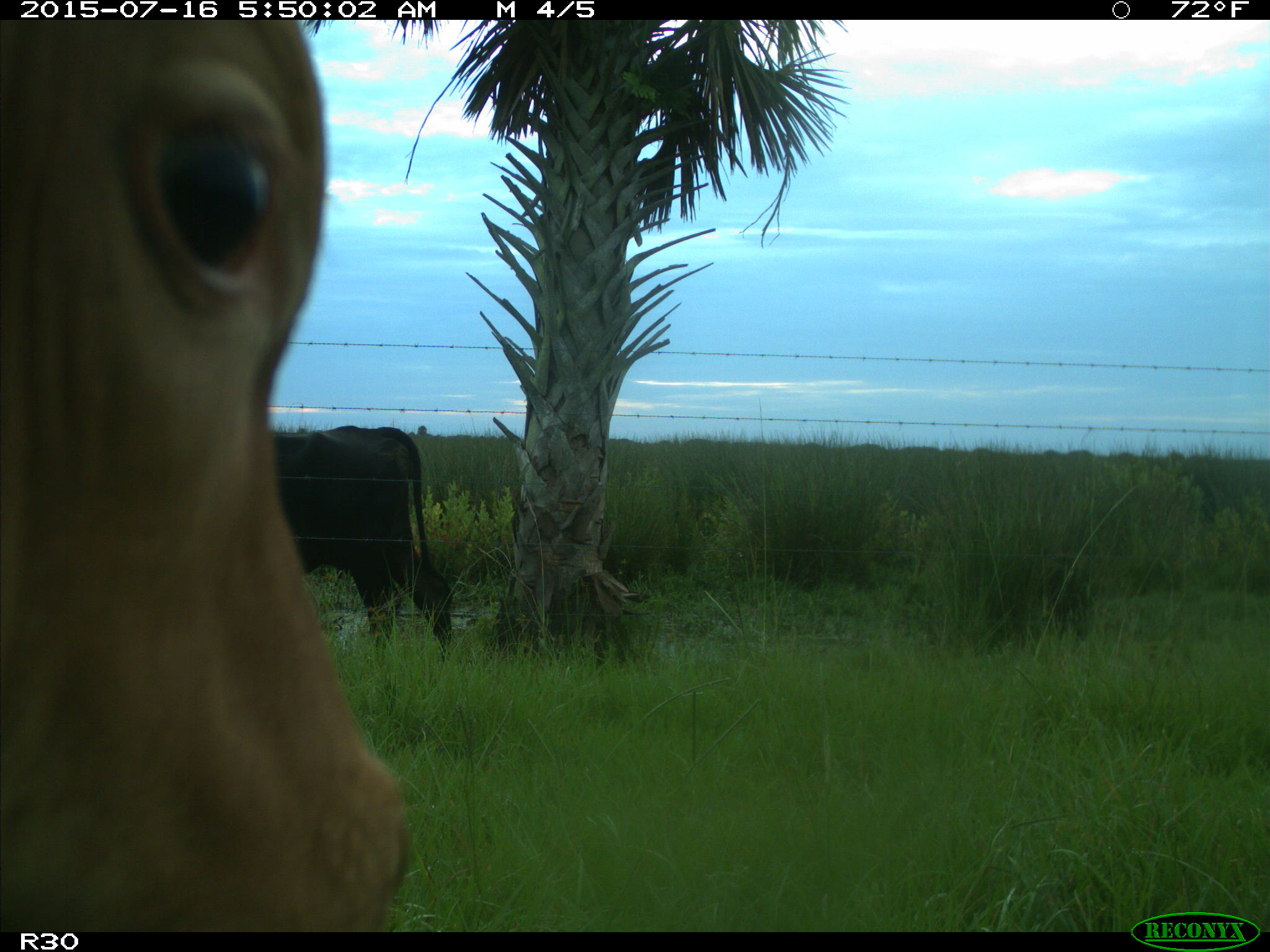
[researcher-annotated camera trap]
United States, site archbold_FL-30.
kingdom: Animalia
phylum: Chordata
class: Mammalia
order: Artiodactyla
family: Bovidae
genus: Bos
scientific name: Bos taurus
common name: domestic cow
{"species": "Bos taurus (domestic cow)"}